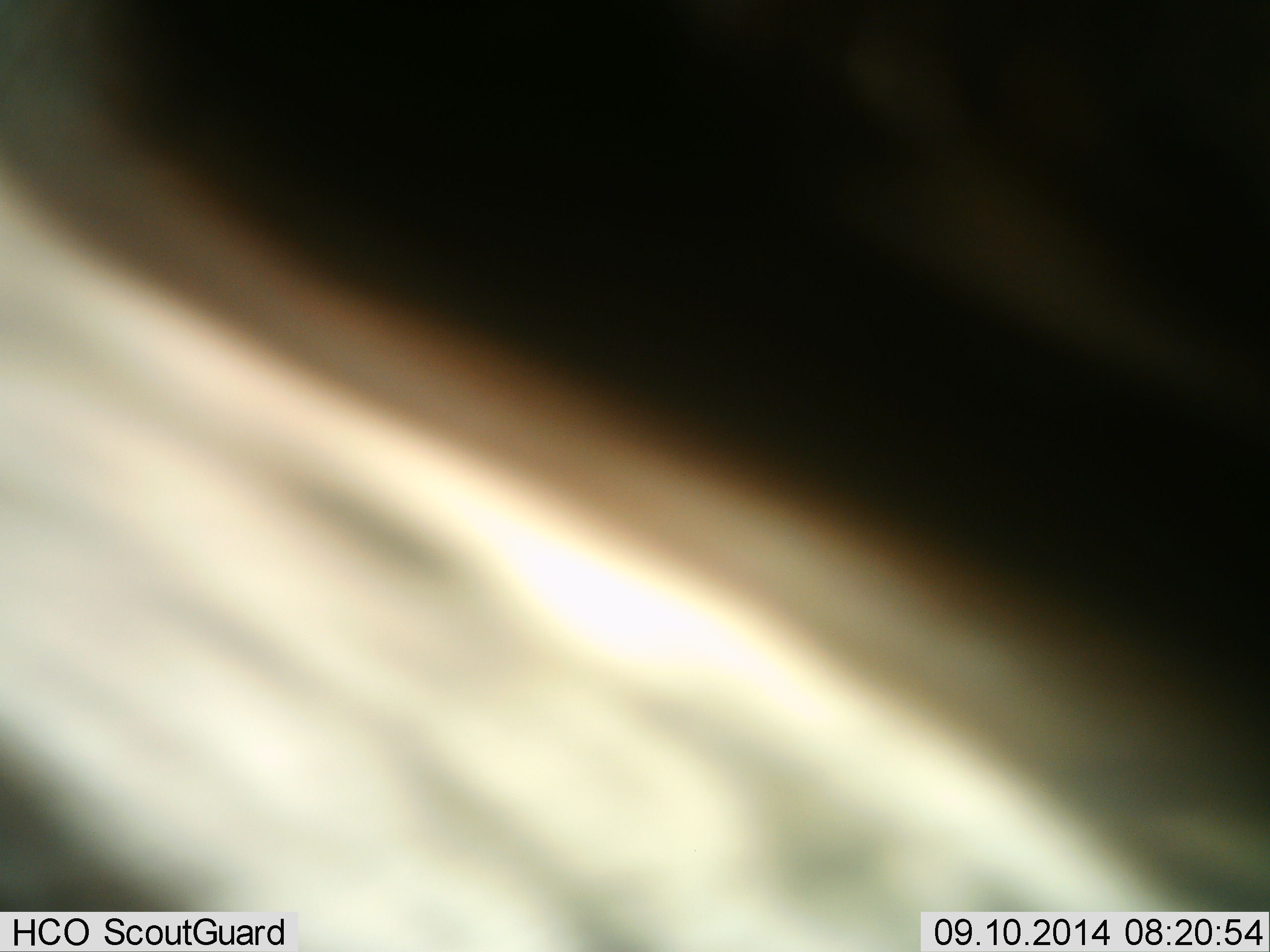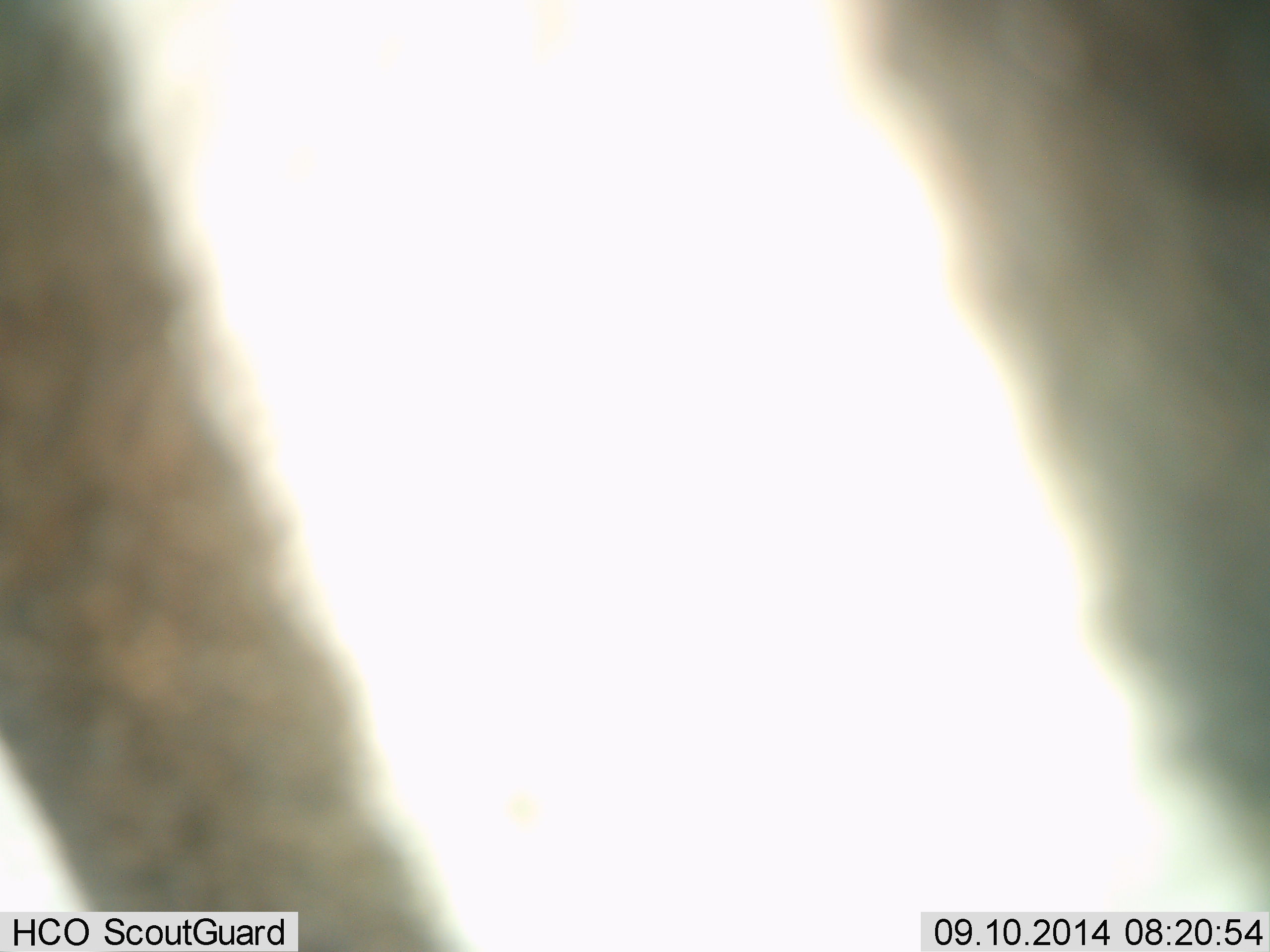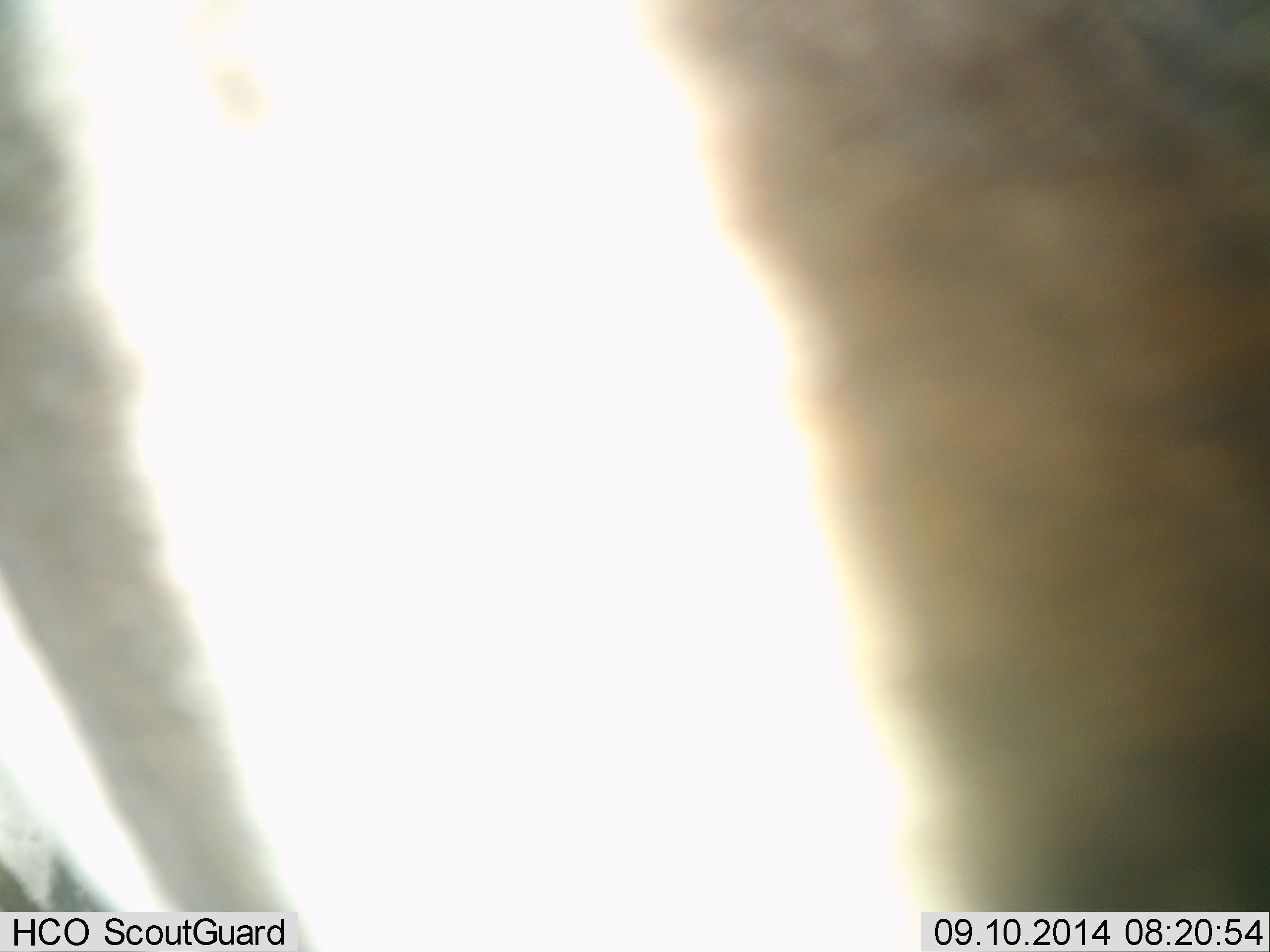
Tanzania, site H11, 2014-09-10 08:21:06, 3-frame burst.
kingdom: Animalia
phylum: Chordata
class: Mammalia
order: Perissodactyla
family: Equidae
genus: Equus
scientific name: Equus quagga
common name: plains zebra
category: zebra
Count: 1.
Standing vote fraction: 73%.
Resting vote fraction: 0%.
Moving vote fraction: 36%.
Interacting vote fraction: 0%.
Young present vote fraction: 0%.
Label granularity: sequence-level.